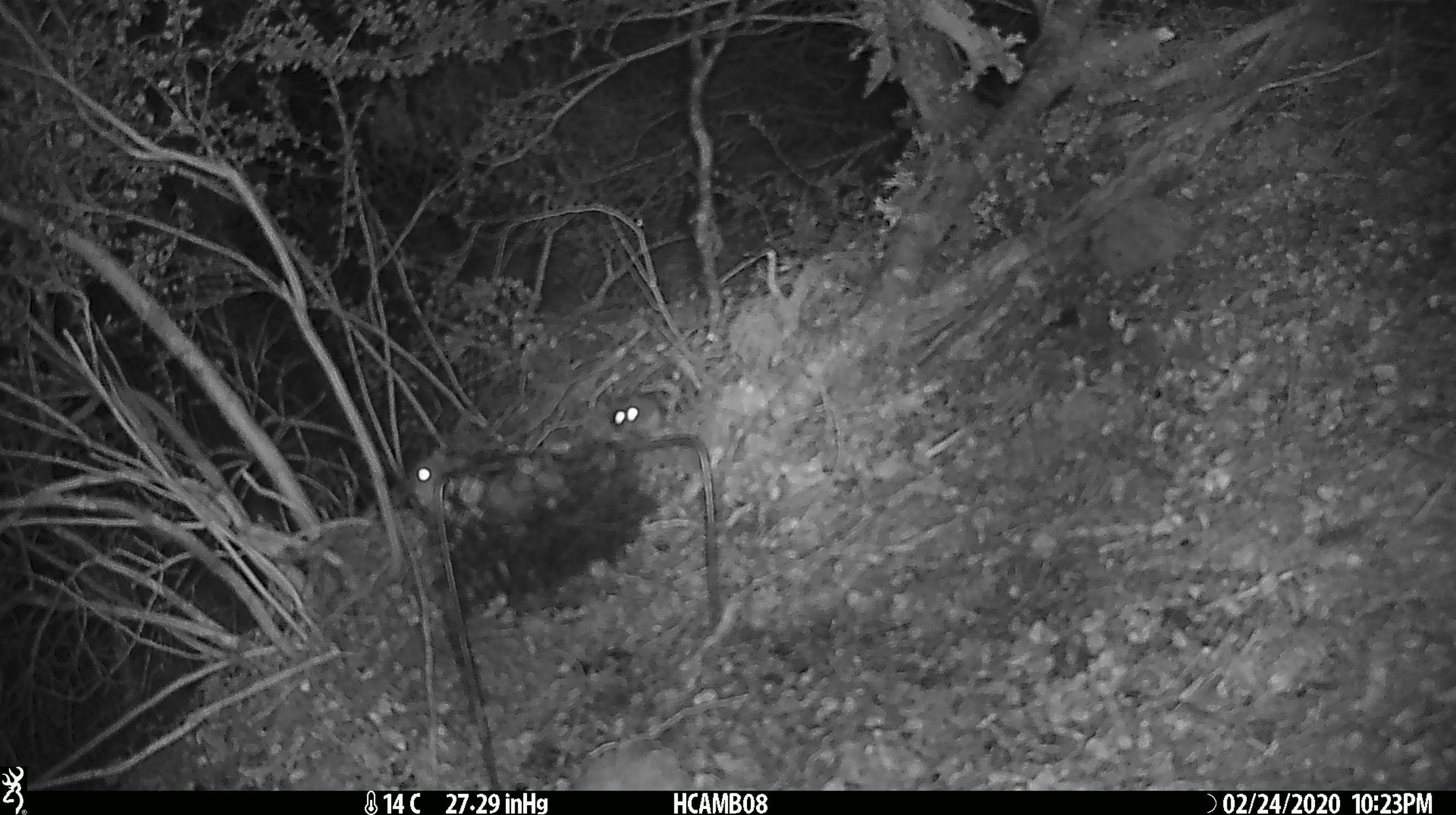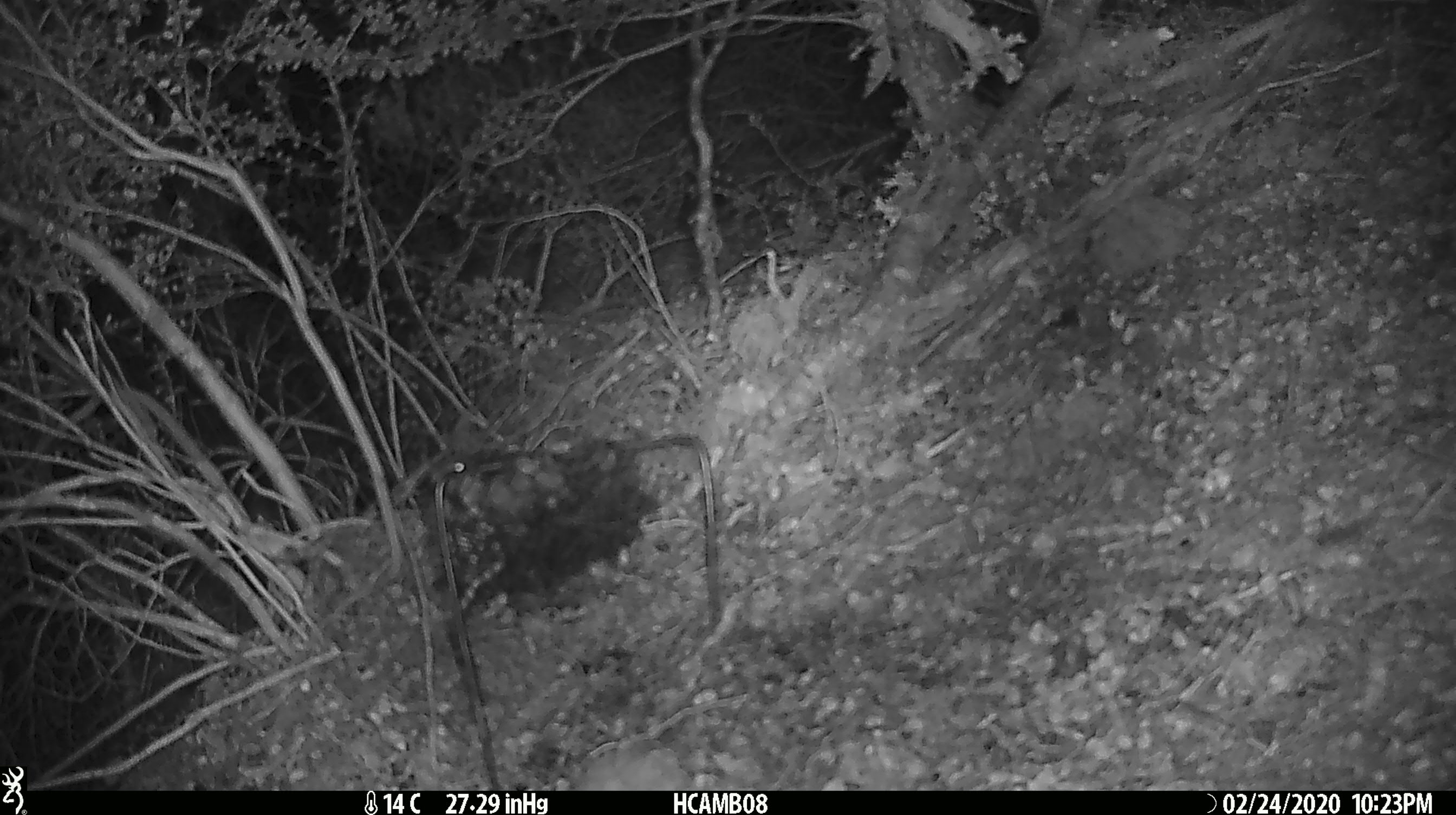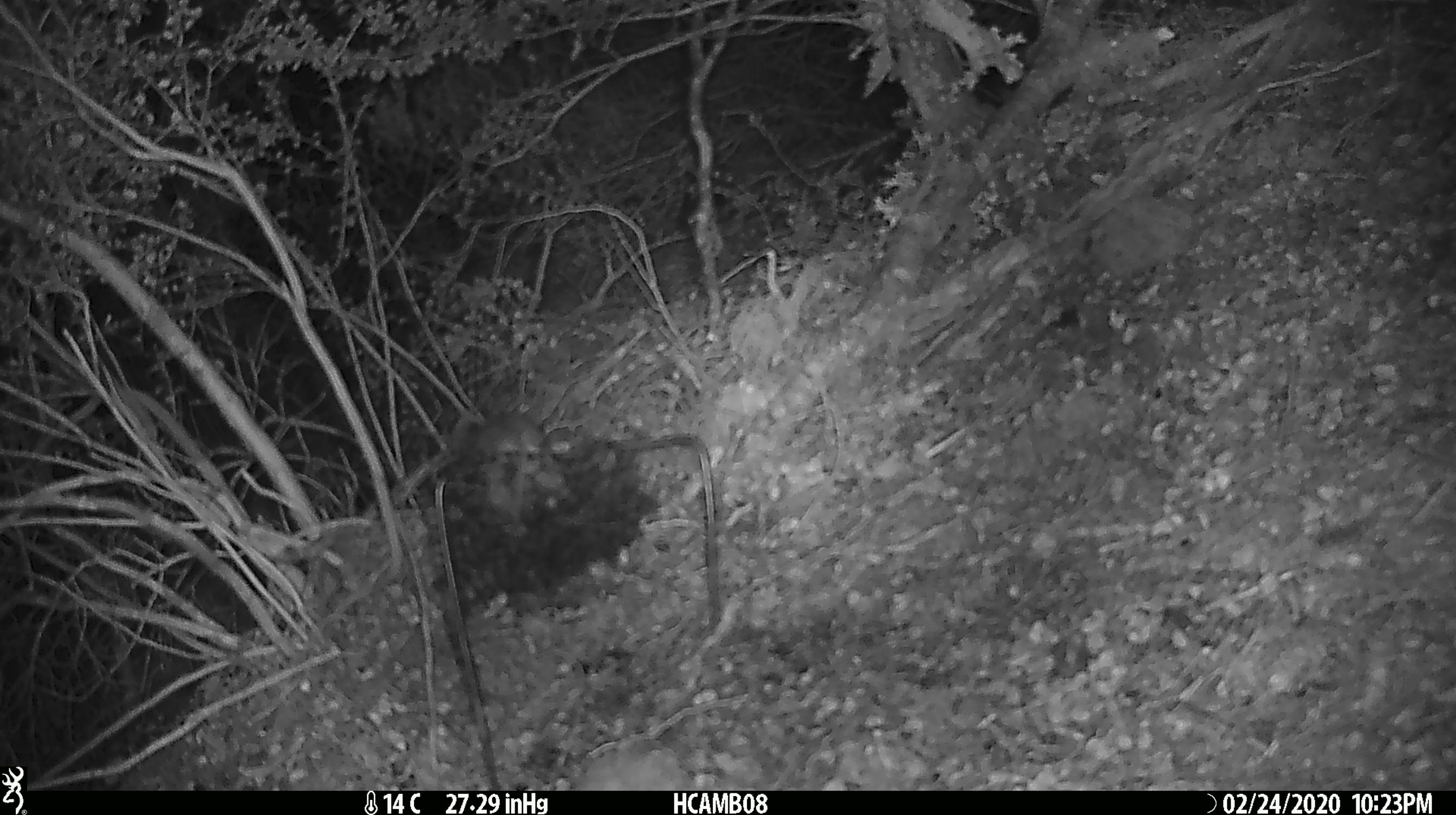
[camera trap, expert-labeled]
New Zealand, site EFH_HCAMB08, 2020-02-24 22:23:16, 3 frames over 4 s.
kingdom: Animalia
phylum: Chordata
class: Mammalia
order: Rodentia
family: Muridae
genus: Mus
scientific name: Mus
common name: mouse